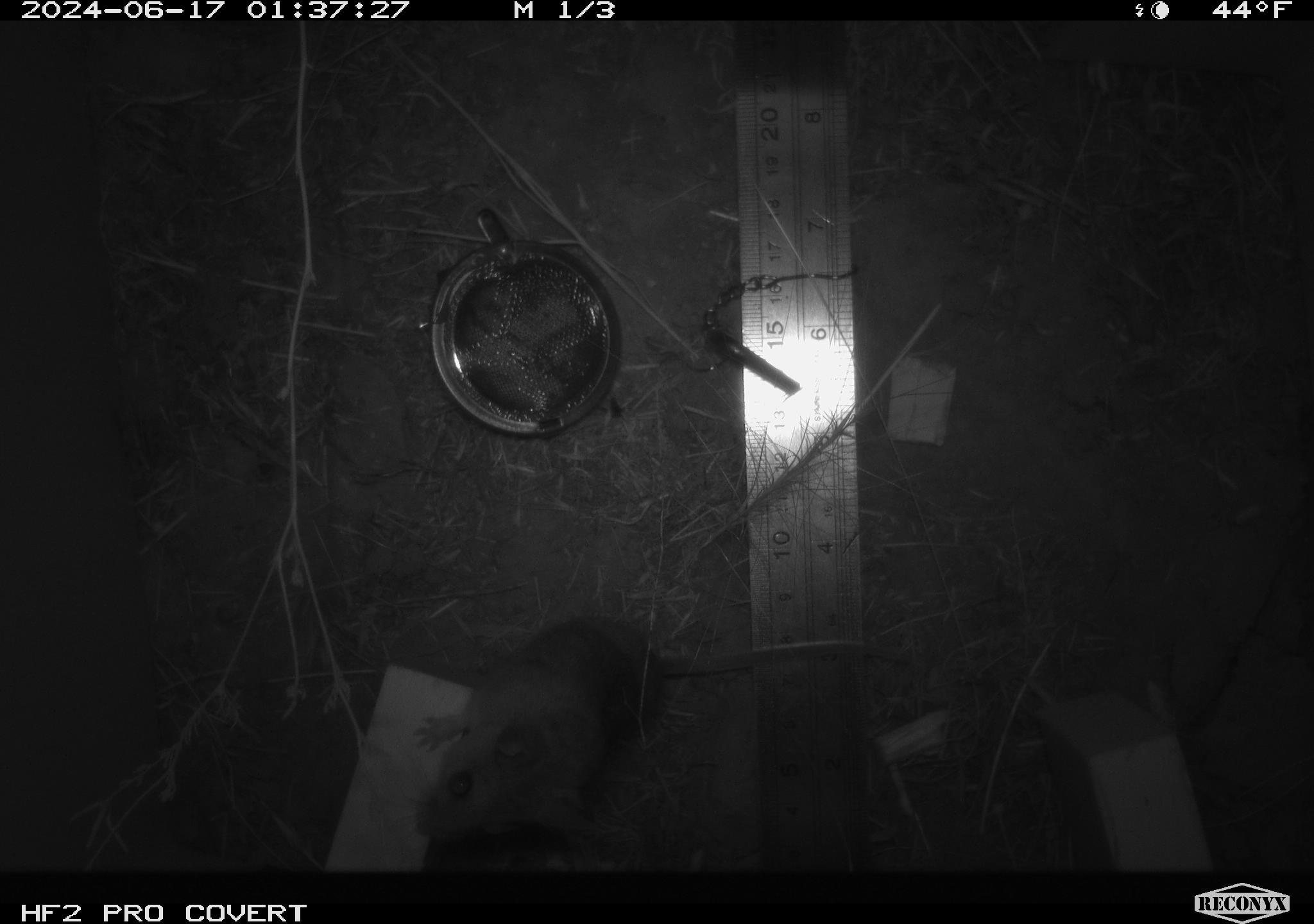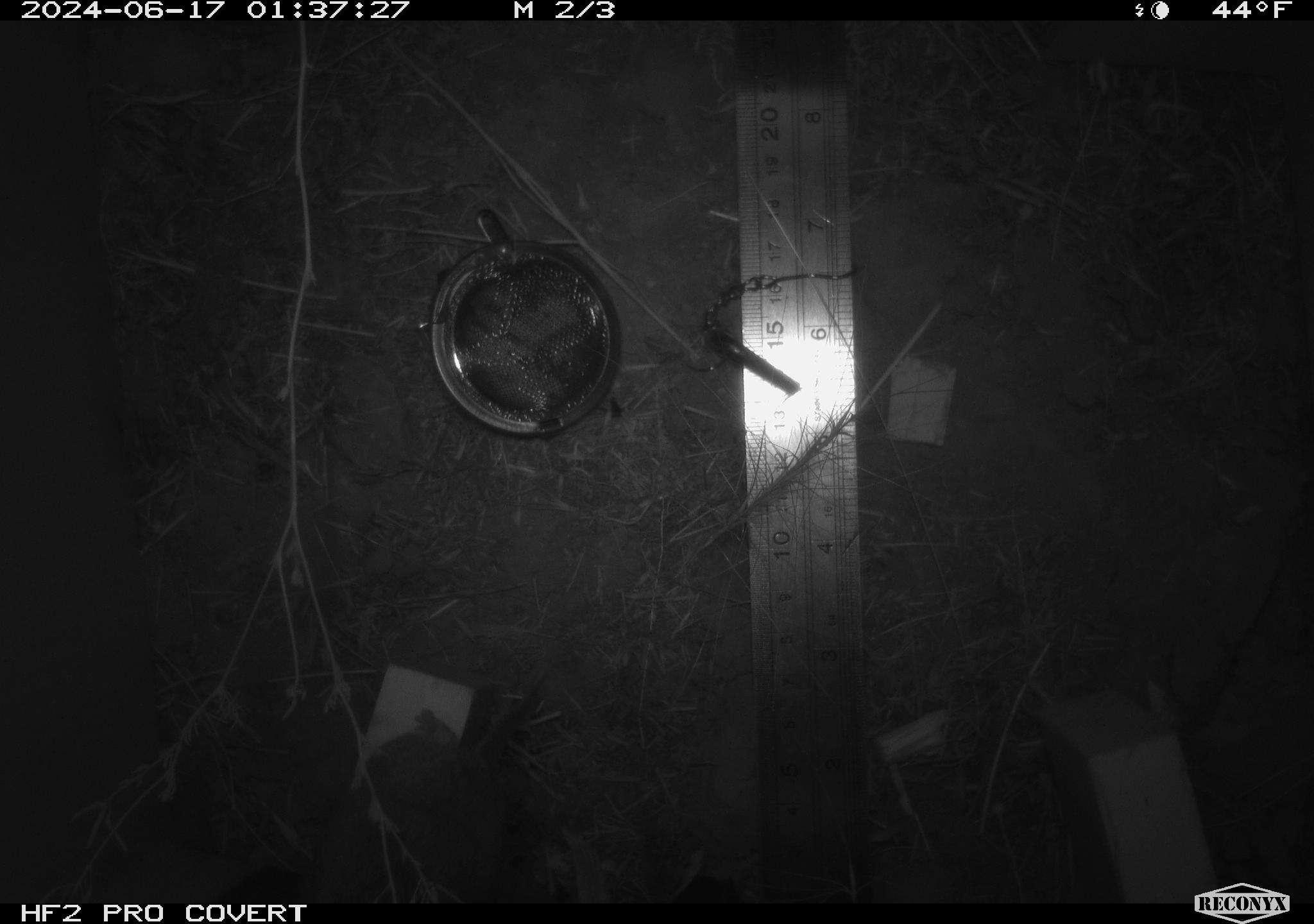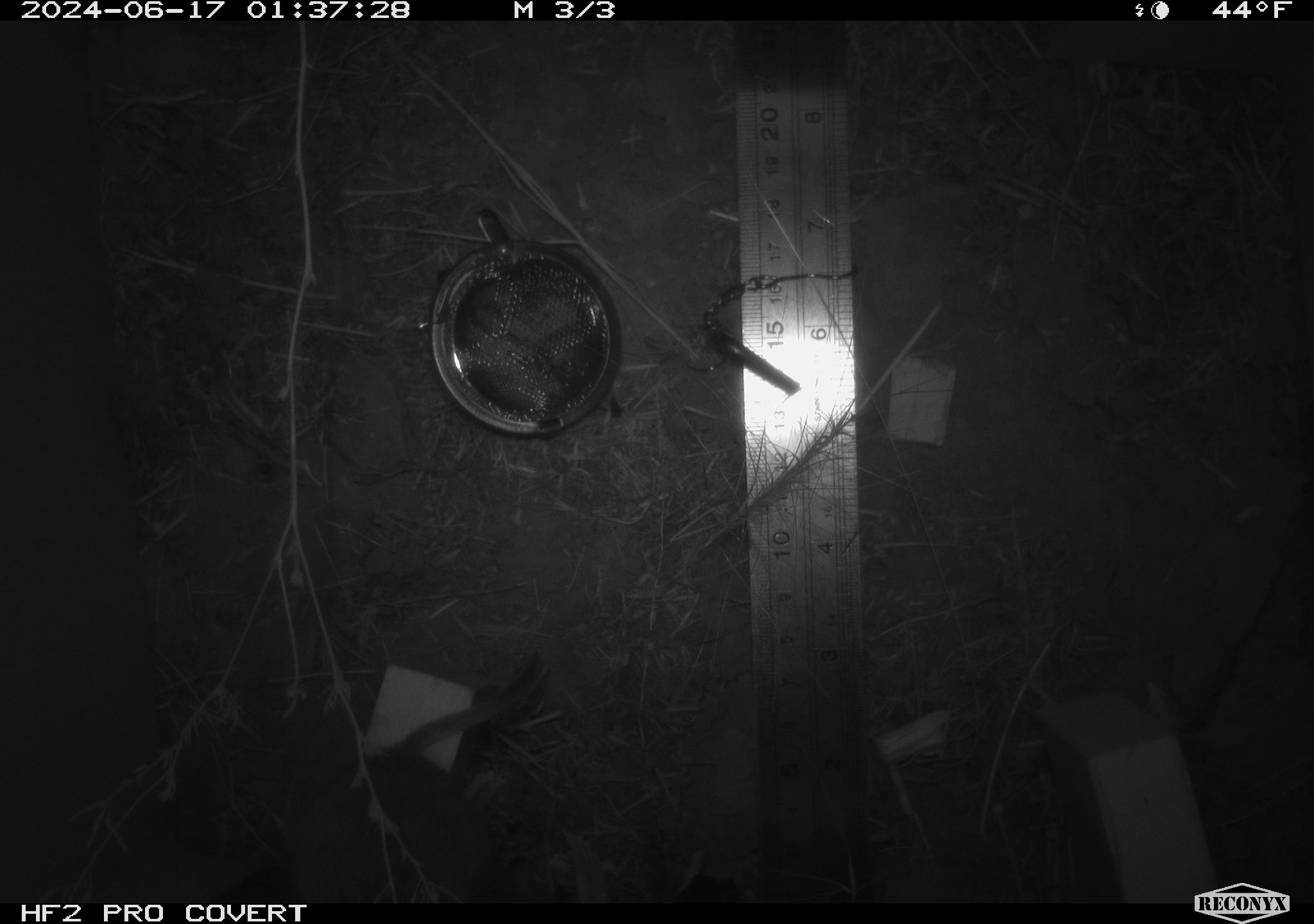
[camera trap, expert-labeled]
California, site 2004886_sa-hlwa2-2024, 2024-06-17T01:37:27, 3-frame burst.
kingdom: Animalia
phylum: Chordata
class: Mammalia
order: Rodentia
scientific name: Rodentia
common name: mouse species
Mouse species (Rodentia).